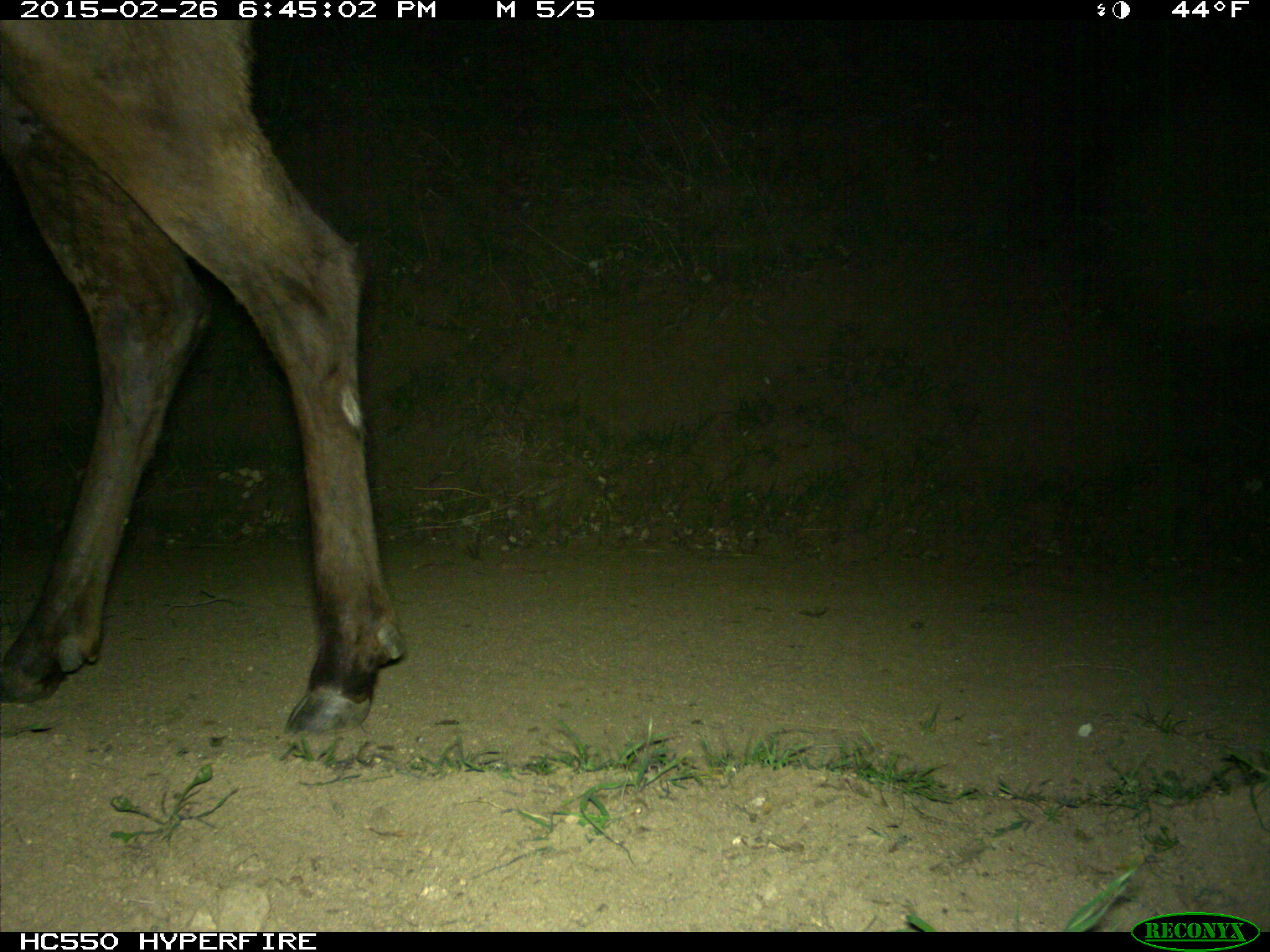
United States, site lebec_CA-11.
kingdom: Animalia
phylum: Chordata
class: Mammalia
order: Artiodactyla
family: Cervidae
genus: Cervus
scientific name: Cervus canadensis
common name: elk